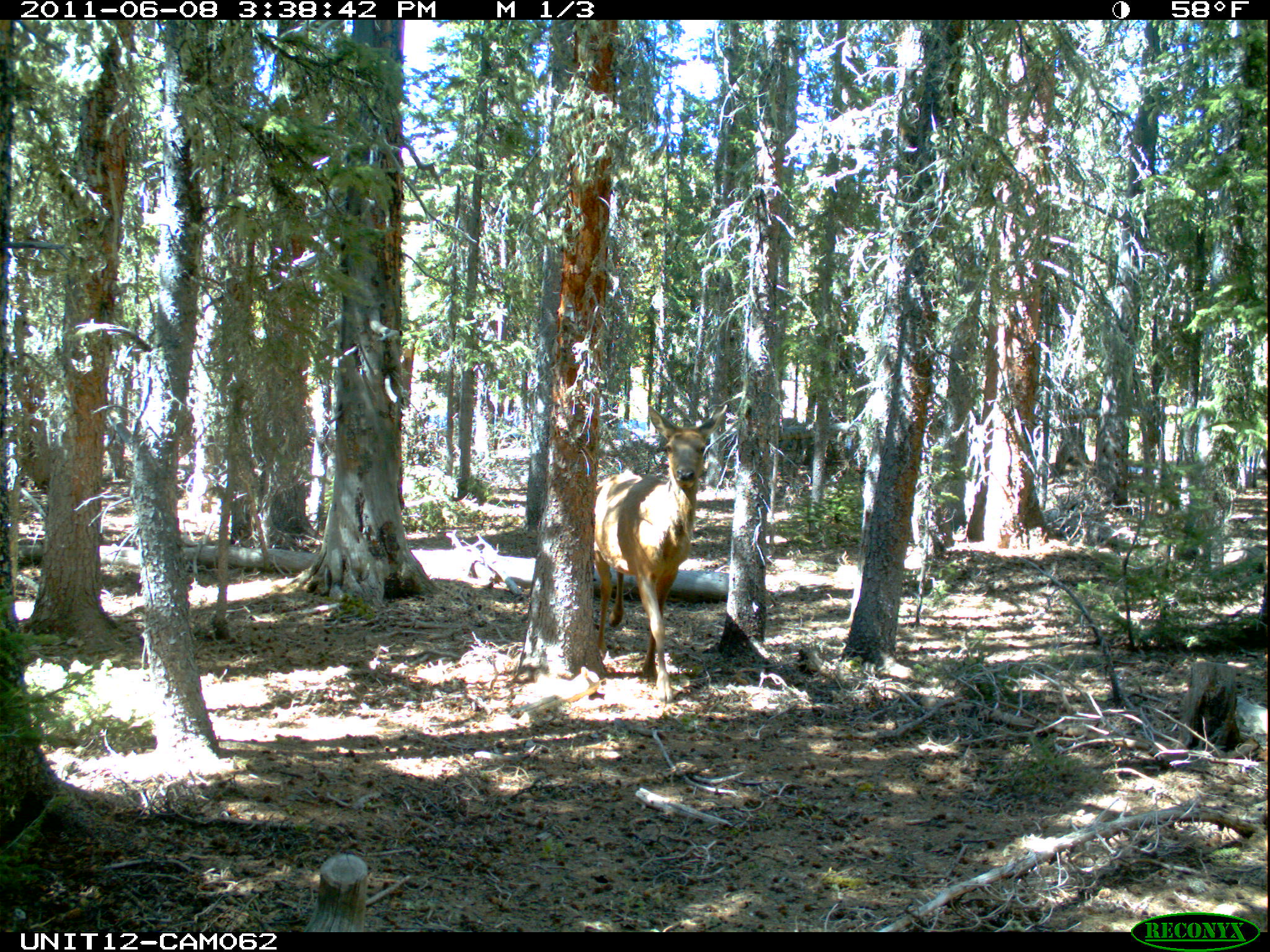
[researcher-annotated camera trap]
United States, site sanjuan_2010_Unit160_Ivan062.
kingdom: Animalia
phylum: Chordata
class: Mammalia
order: Artiodactyla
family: Cervidae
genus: Cervus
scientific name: Cervus elaphus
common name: red deer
Cervus elaphus (red deer).